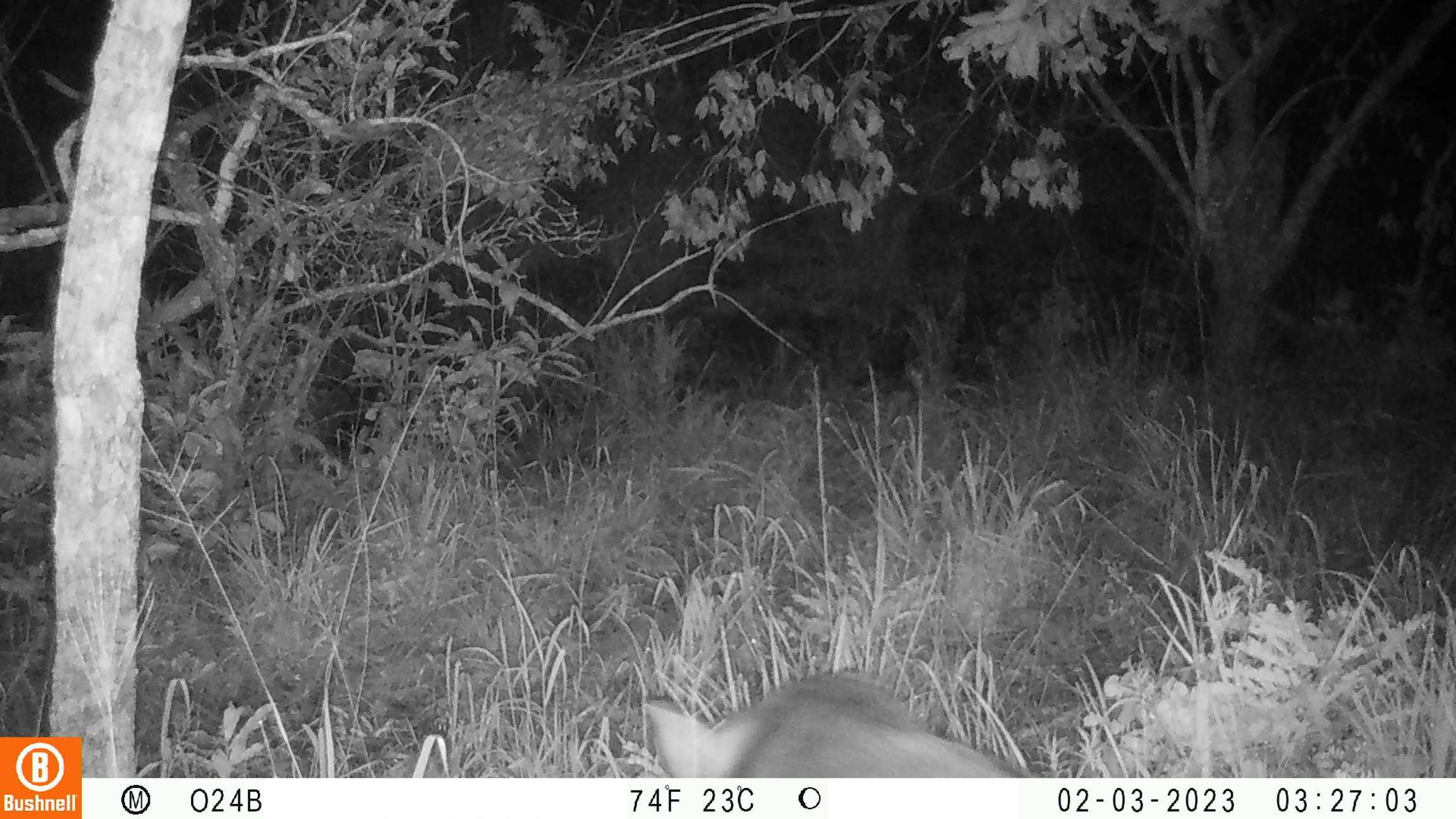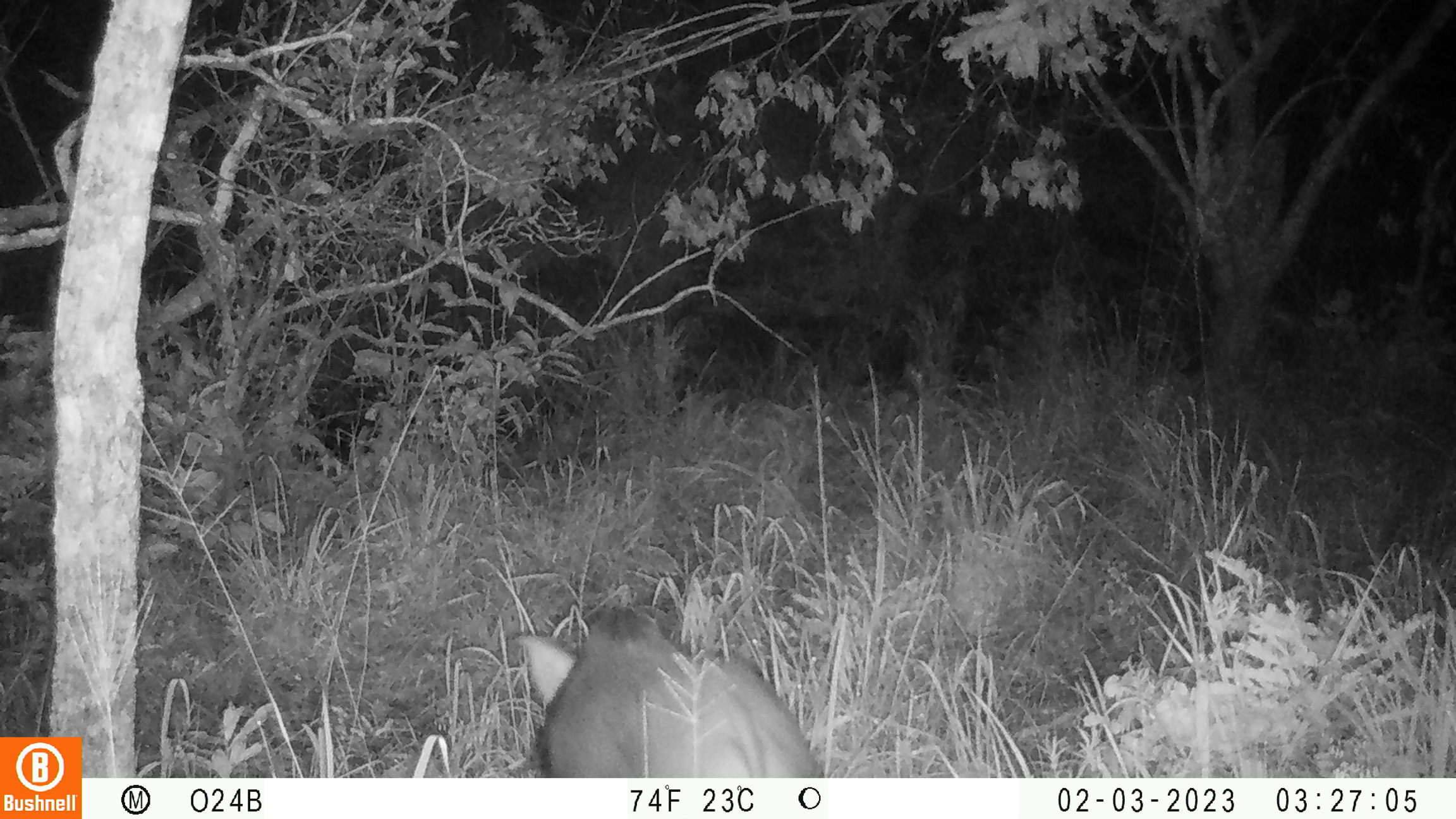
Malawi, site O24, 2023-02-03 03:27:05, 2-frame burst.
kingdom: Animalia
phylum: Chordata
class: Mammalia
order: Artiodactyla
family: Suidae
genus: Potamochoerus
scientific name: Potamochoerus larvatus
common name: bushpig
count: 1